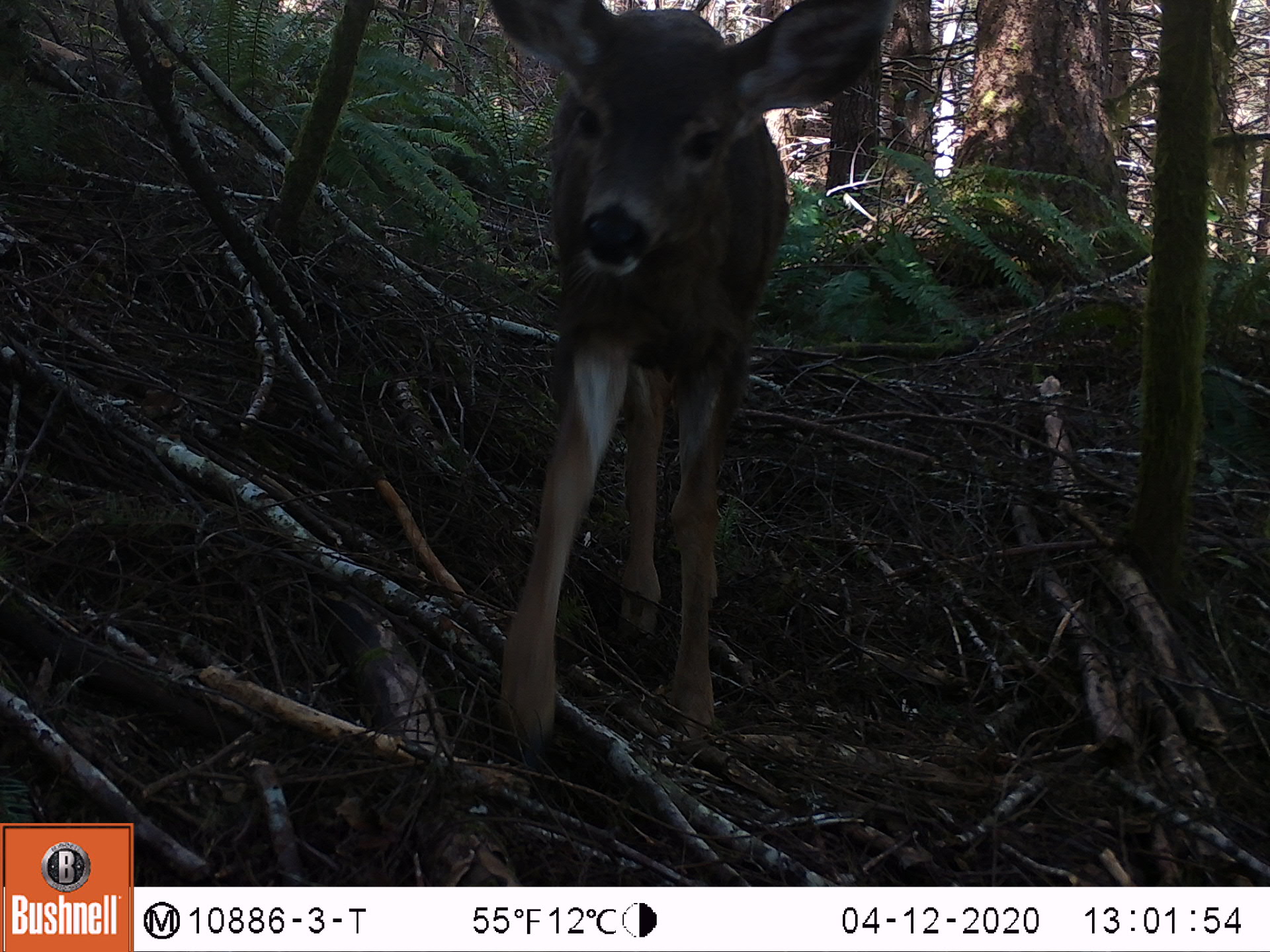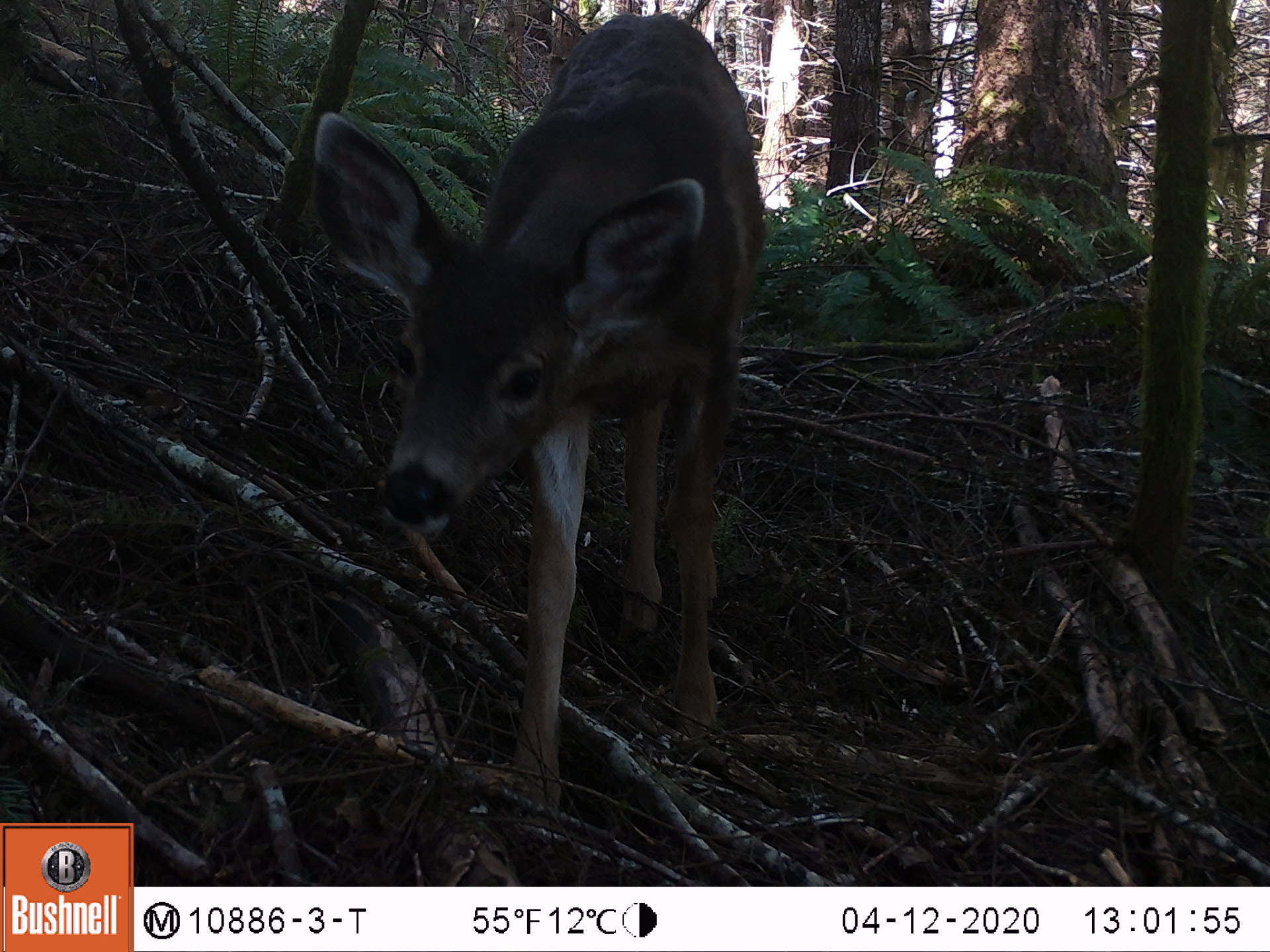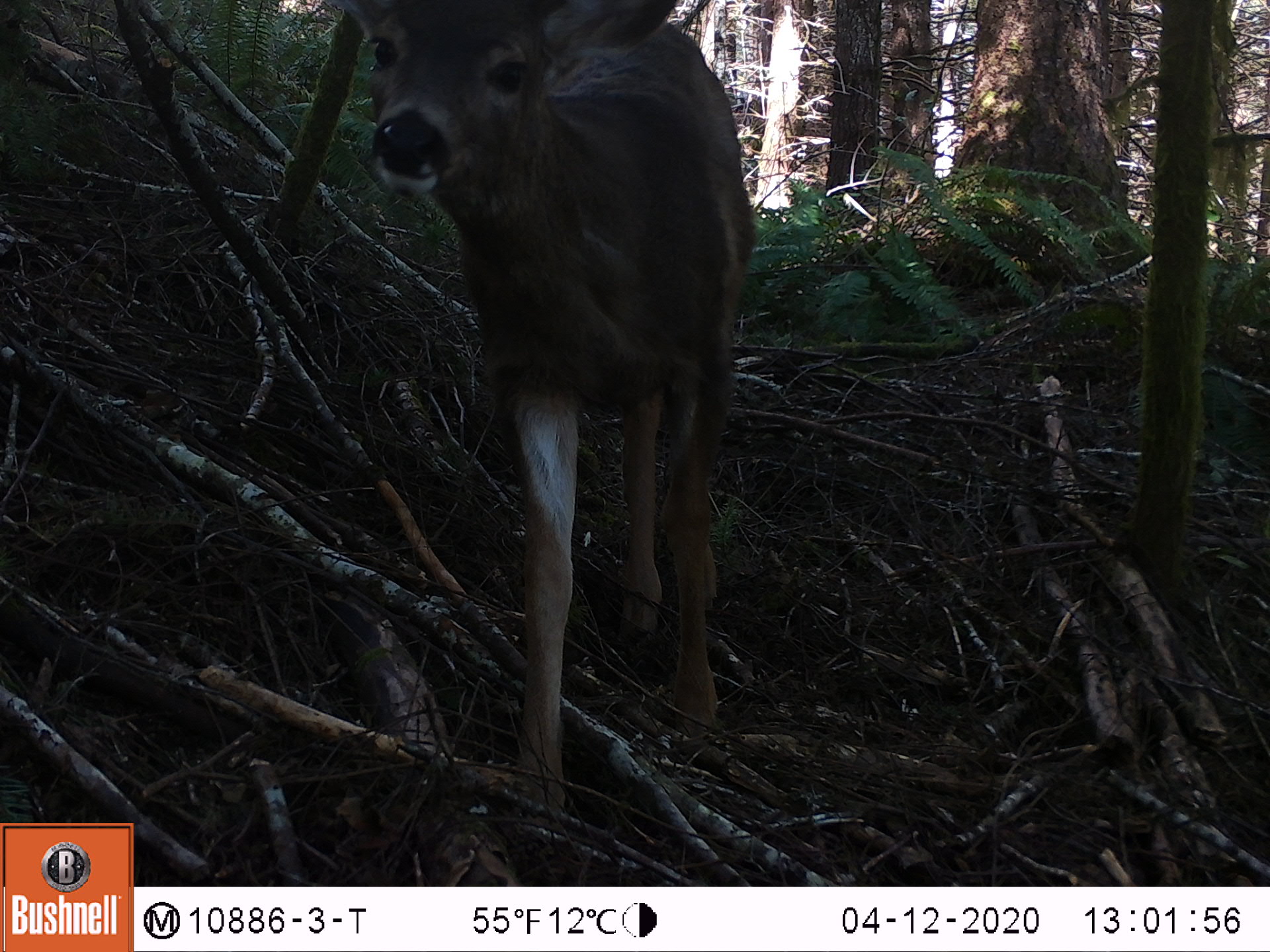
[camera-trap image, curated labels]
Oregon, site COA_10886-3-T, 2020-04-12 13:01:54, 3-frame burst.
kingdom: Animalia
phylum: Chordata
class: Mammalia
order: Artiodactyla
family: Cervidae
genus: Odocoileus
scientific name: Odocoileus hemionus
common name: black-tailed deer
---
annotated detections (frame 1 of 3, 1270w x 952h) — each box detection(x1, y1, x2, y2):
black-tailed deer: detection(483, 0, 902, 748)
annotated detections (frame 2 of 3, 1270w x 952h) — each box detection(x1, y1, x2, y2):
black-tailed deer: detection(292, 3, 779, 823)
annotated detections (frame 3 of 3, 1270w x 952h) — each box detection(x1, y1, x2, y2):
black-tailed deer: detection(338, 0, 783, 823)